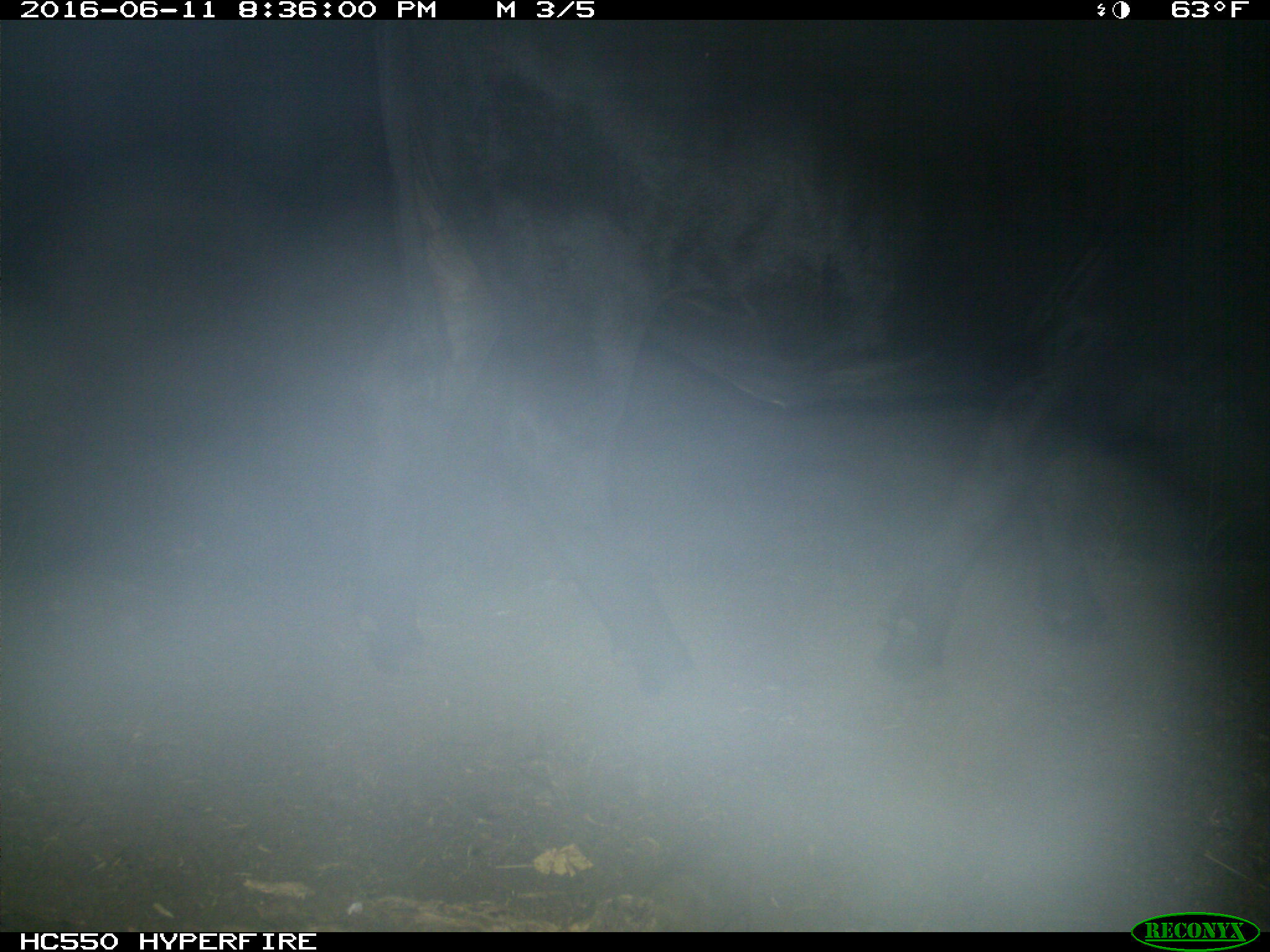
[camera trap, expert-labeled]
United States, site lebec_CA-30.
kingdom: Animalia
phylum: Chordata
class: Mammalia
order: Artiodactyla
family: Bovidae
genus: Bos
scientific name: Bos taurus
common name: domestic cow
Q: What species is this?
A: Bos taurus (domestic cow).